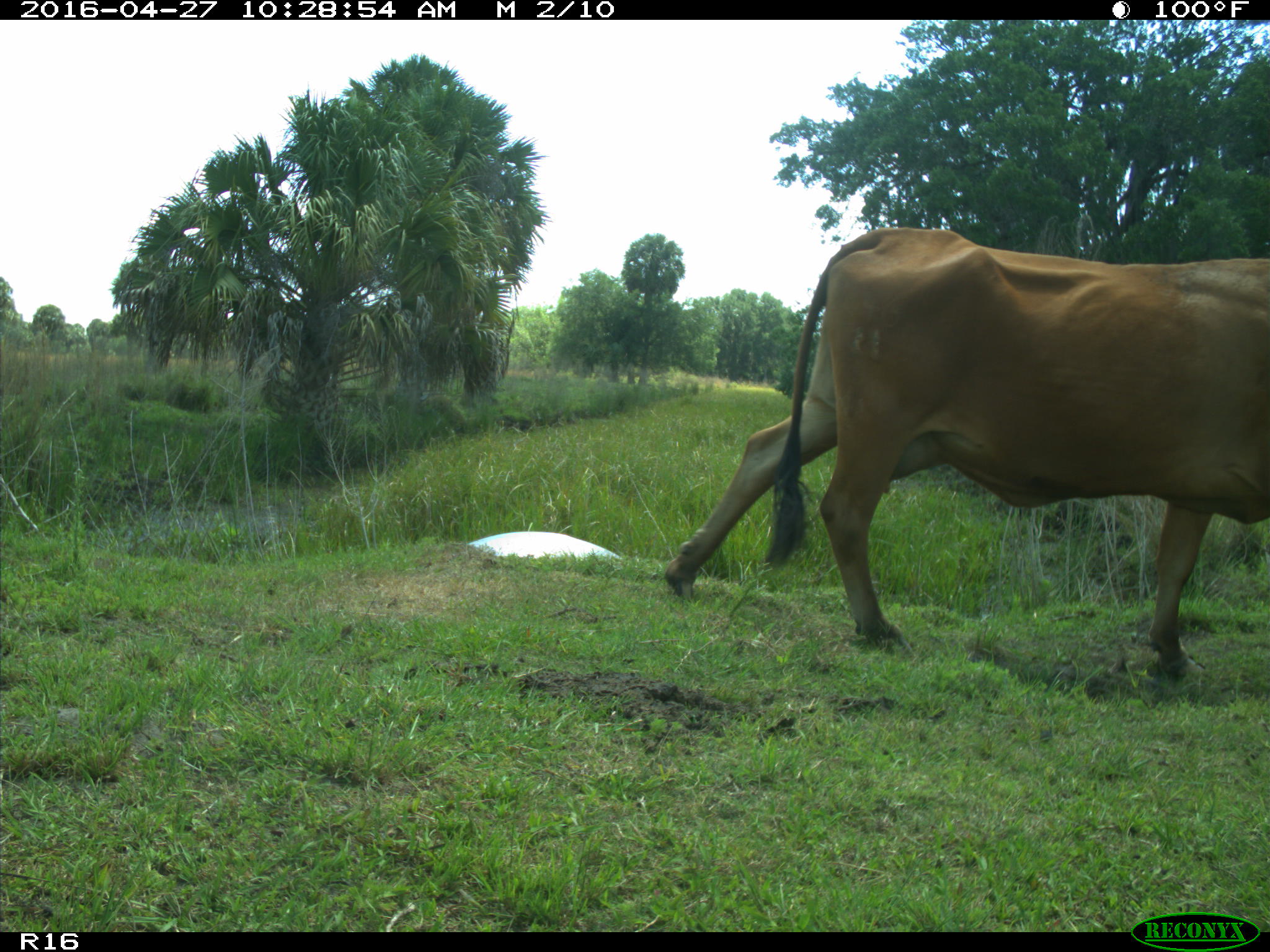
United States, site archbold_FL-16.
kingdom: Animalia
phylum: Chordata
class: Mammalia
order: Artiodactyla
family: Bovidae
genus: Bos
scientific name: Bos taurus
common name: domestic cow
Bos taurus (domestic cow).